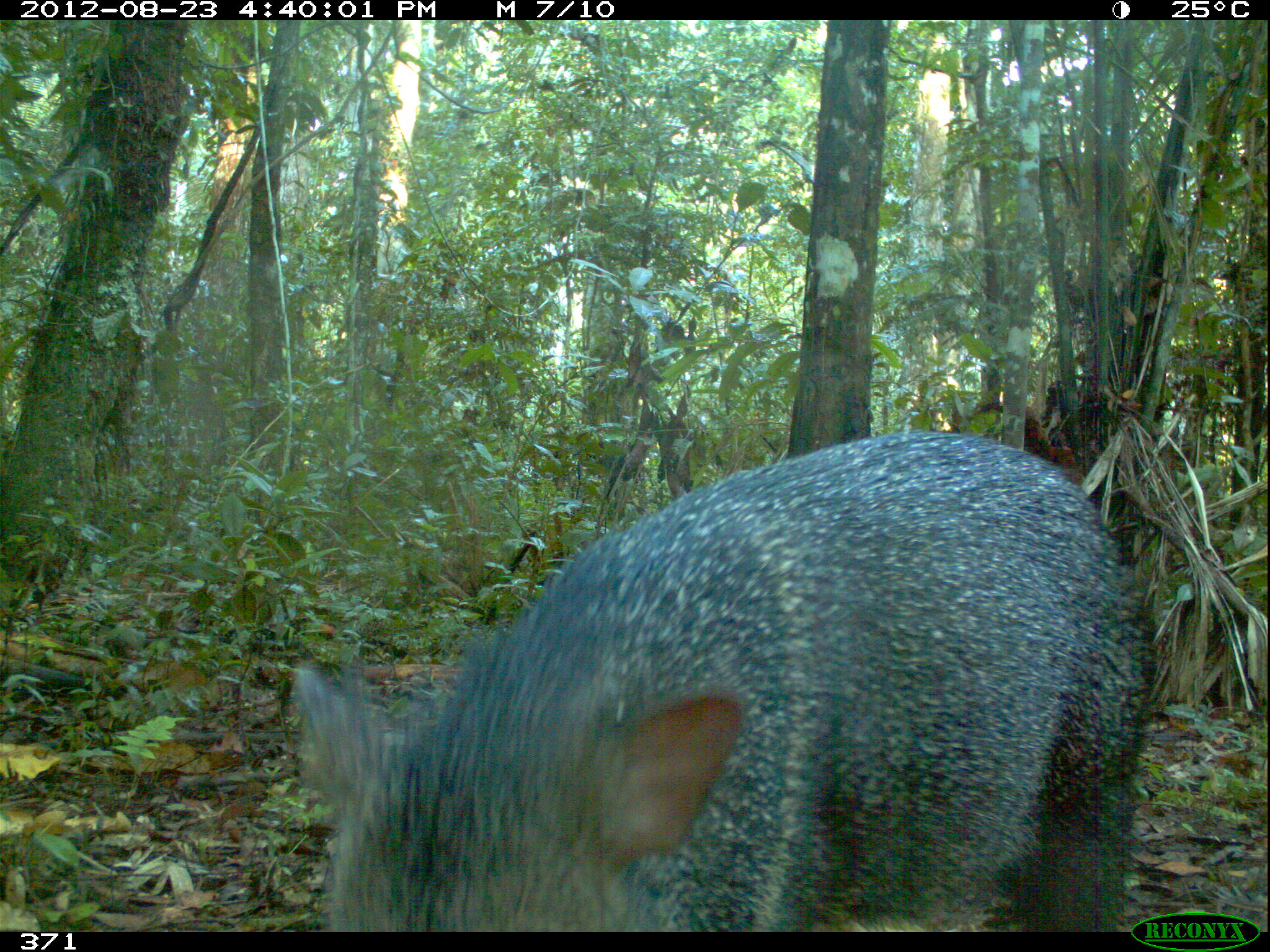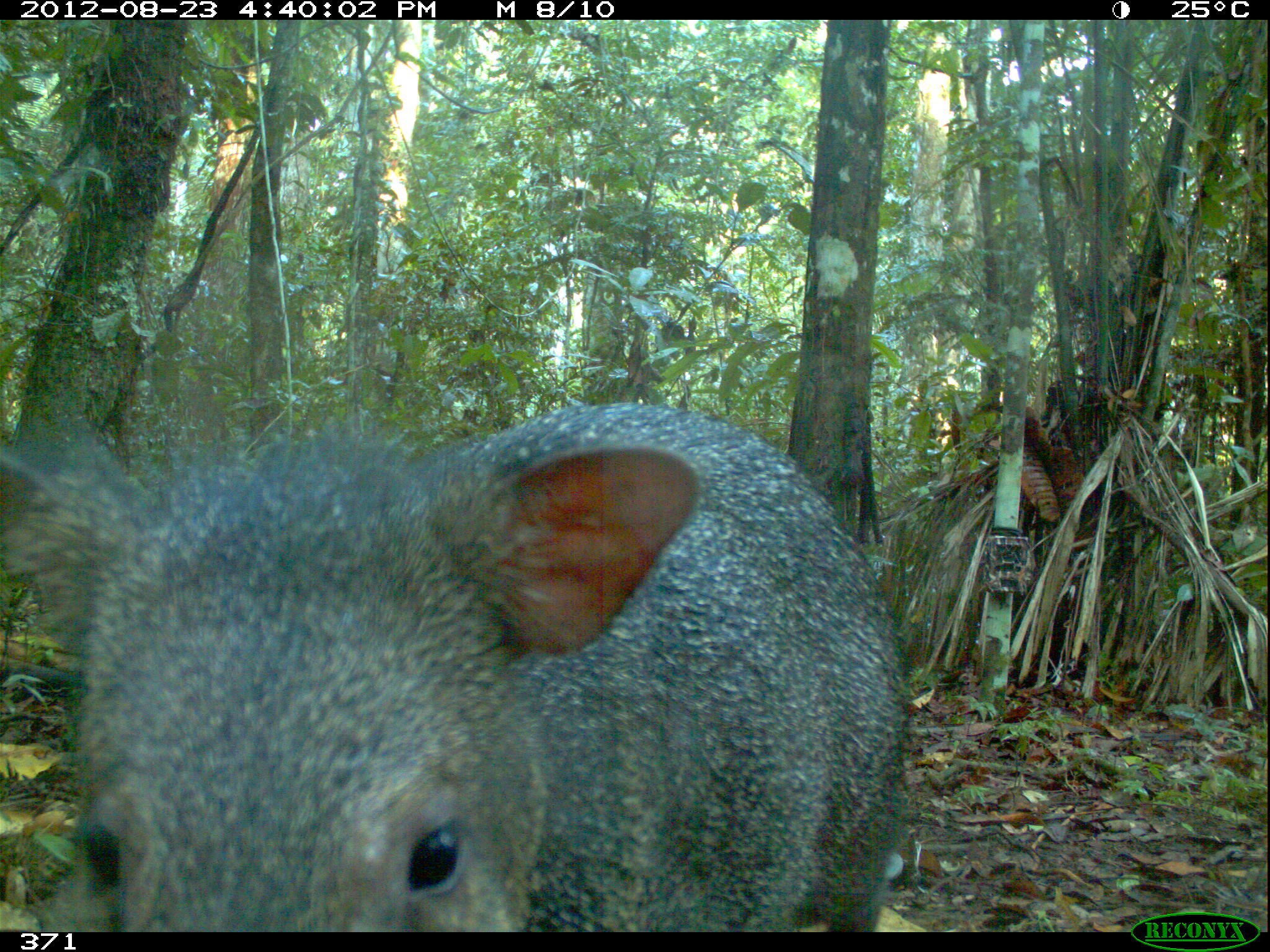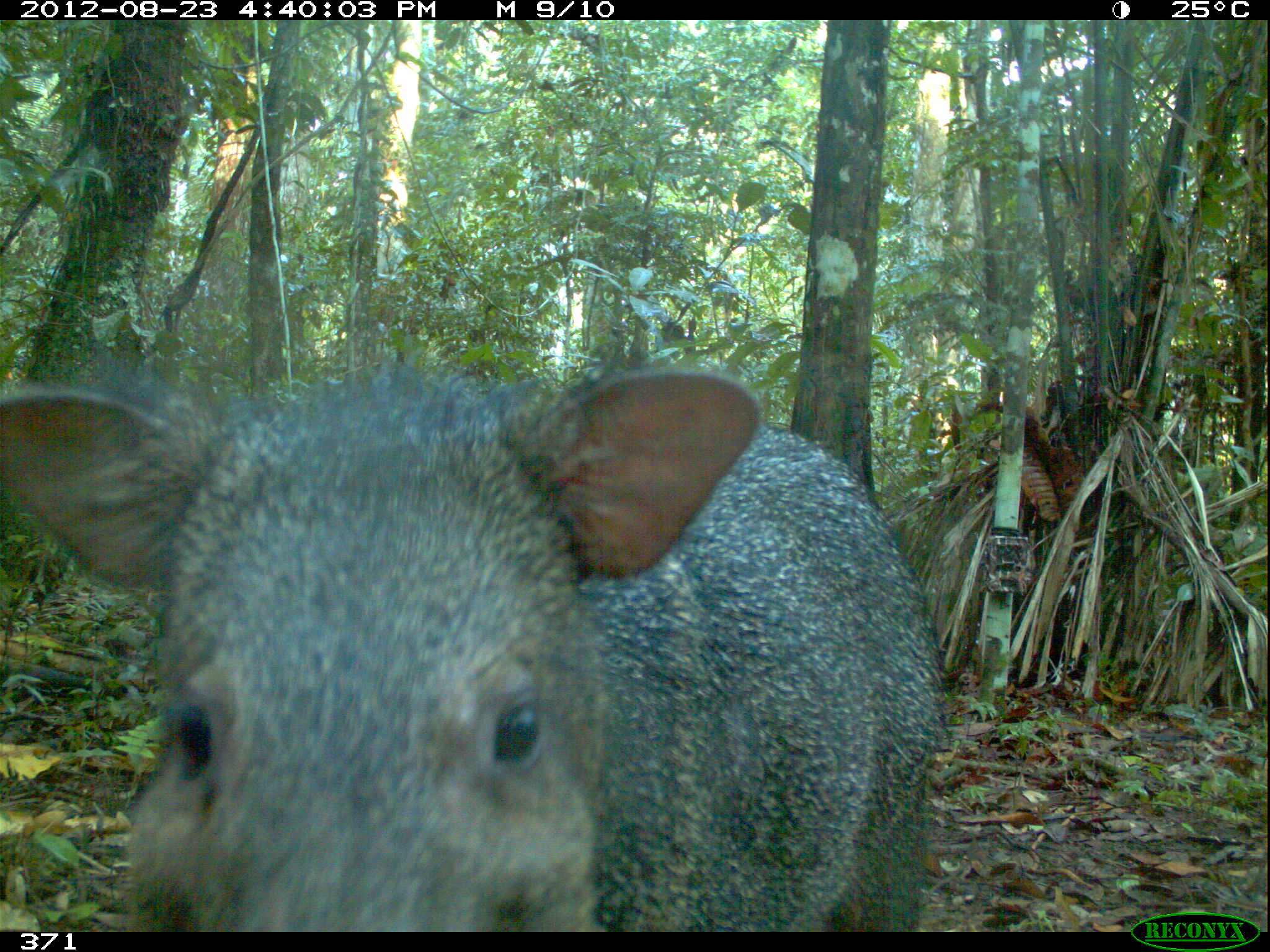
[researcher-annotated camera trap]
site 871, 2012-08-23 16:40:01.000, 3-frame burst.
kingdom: Animalia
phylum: Chordata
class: Mammalia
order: Artiodactyla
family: Tayassuidae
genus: Pecari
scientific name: Pecari tajacu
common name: collared peccary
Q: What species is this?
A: Pecari tajacu (collared peccary).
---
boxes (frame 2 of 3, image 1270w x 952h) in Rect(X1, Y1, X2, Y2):
pecari tajacu: Rect(0, 389, 918, 932)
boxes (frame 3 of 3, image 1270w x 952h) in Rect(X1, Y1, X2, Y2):
pecari tajacu: Rect(0, 364, 955, 932)